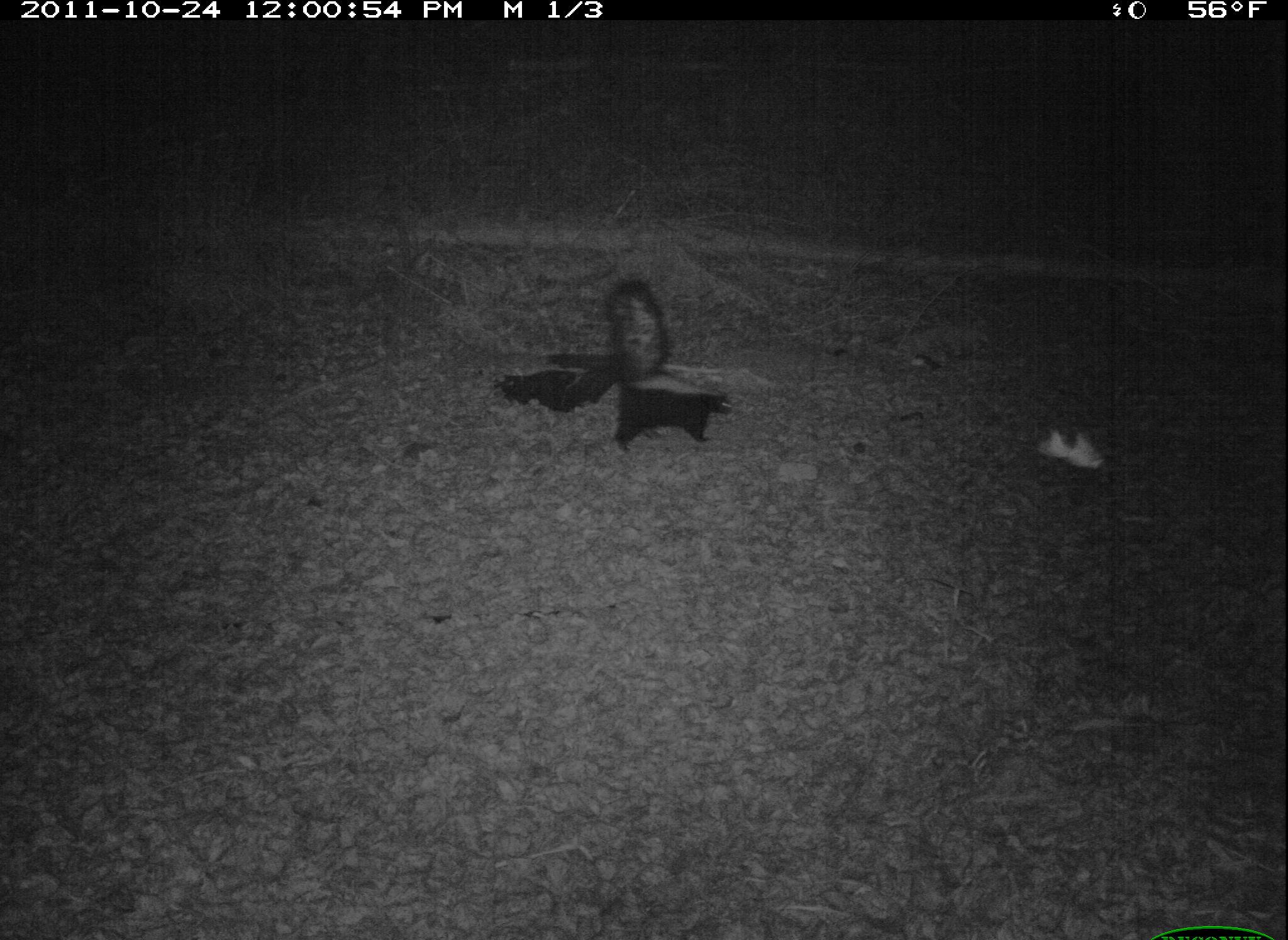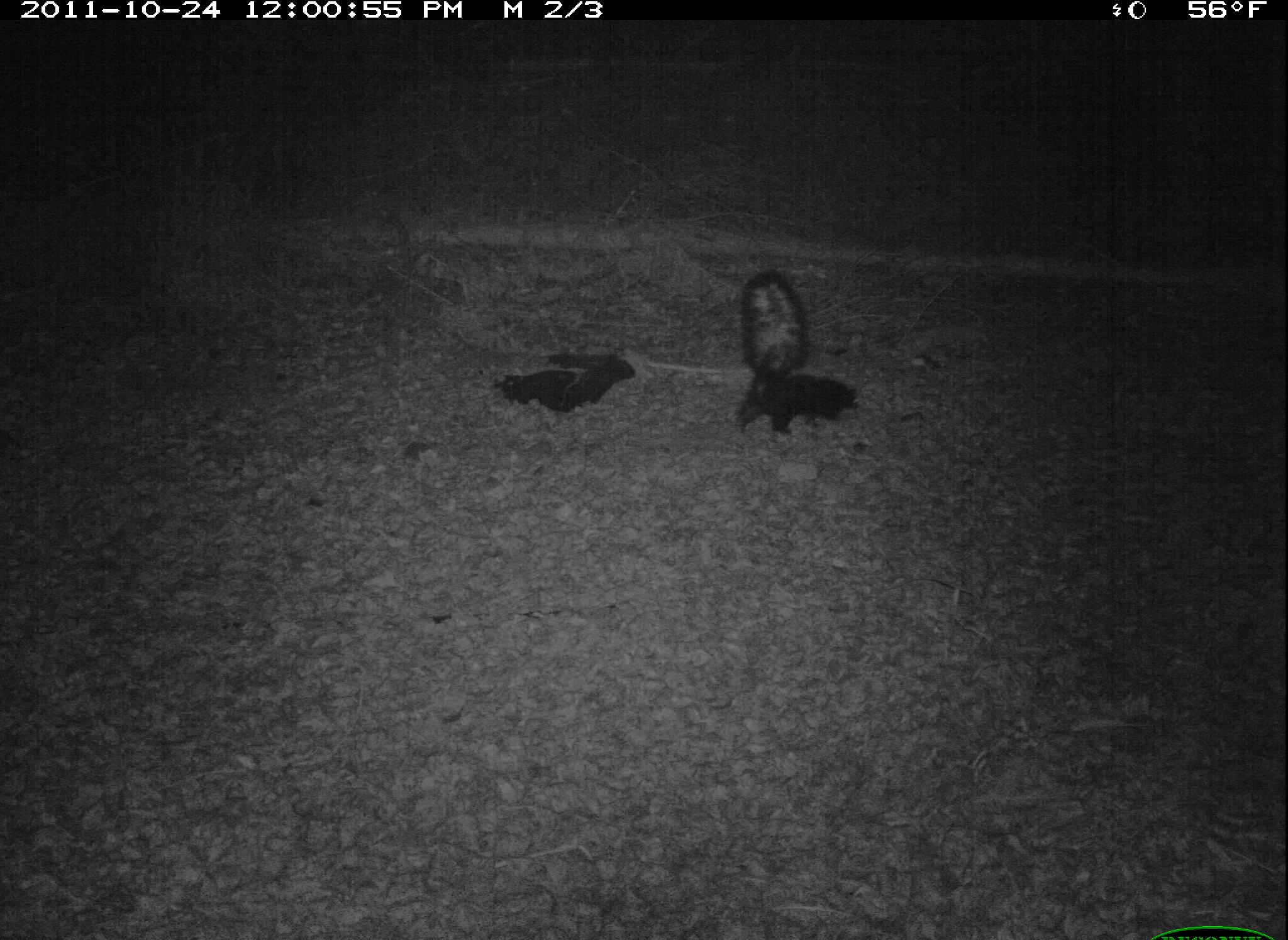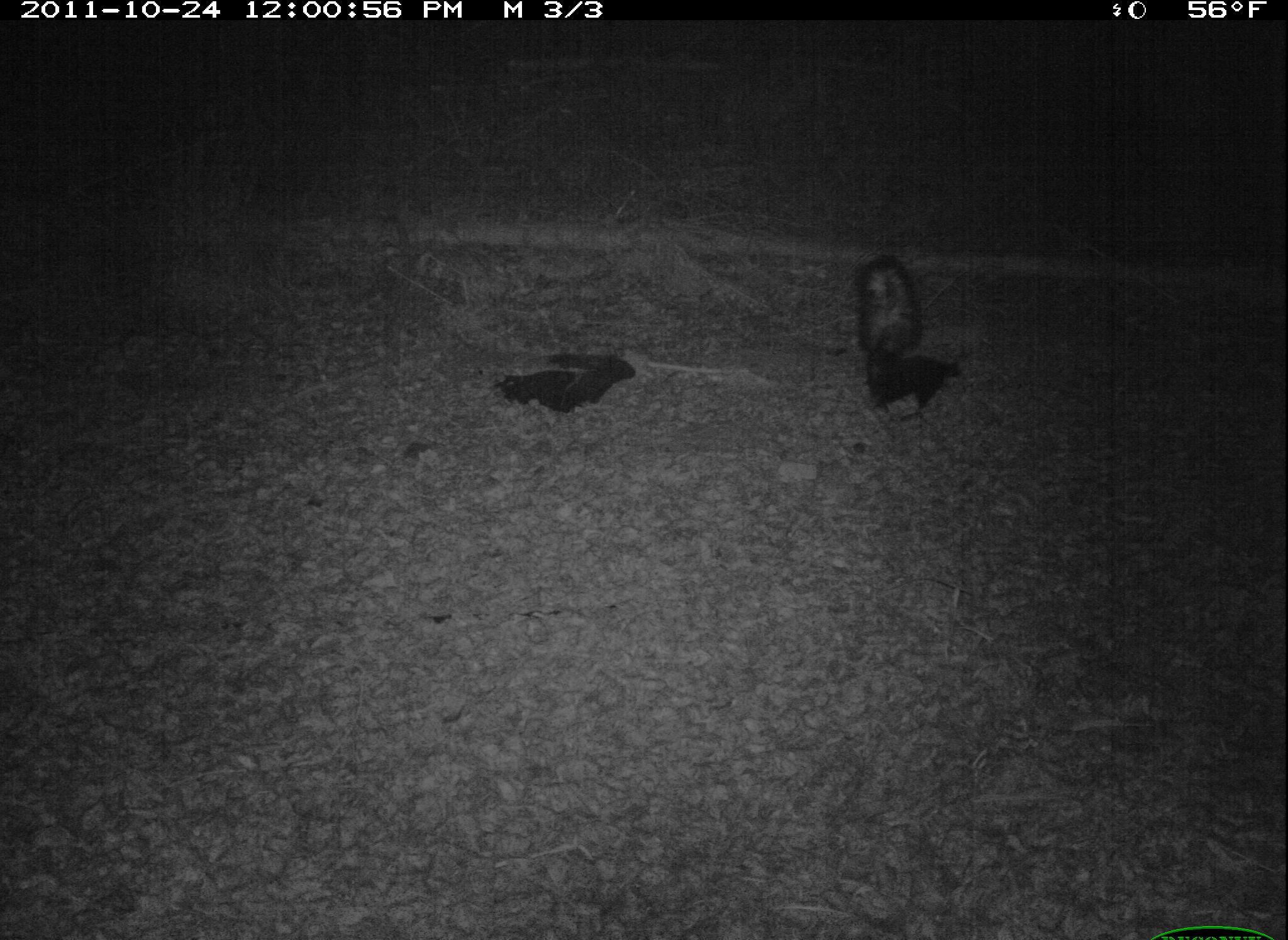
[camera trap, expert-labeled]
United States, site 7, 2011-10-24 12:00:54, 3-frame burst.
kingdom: Animalia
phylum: Chordata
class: Mammalia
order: Carnivora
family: Mephitidae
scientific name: Mephitidae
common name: skunk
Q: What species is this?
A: Skunk (Mephitidae).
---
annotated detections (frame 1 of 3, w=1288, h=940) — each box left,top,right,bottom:
skunk: 591,268,749,481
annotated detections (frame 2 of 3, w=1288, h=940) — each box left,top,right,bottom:
skunk: 723,267,866,443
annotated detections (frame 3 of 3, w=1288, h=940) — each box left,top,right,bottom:
skunk: 839,251,984,424